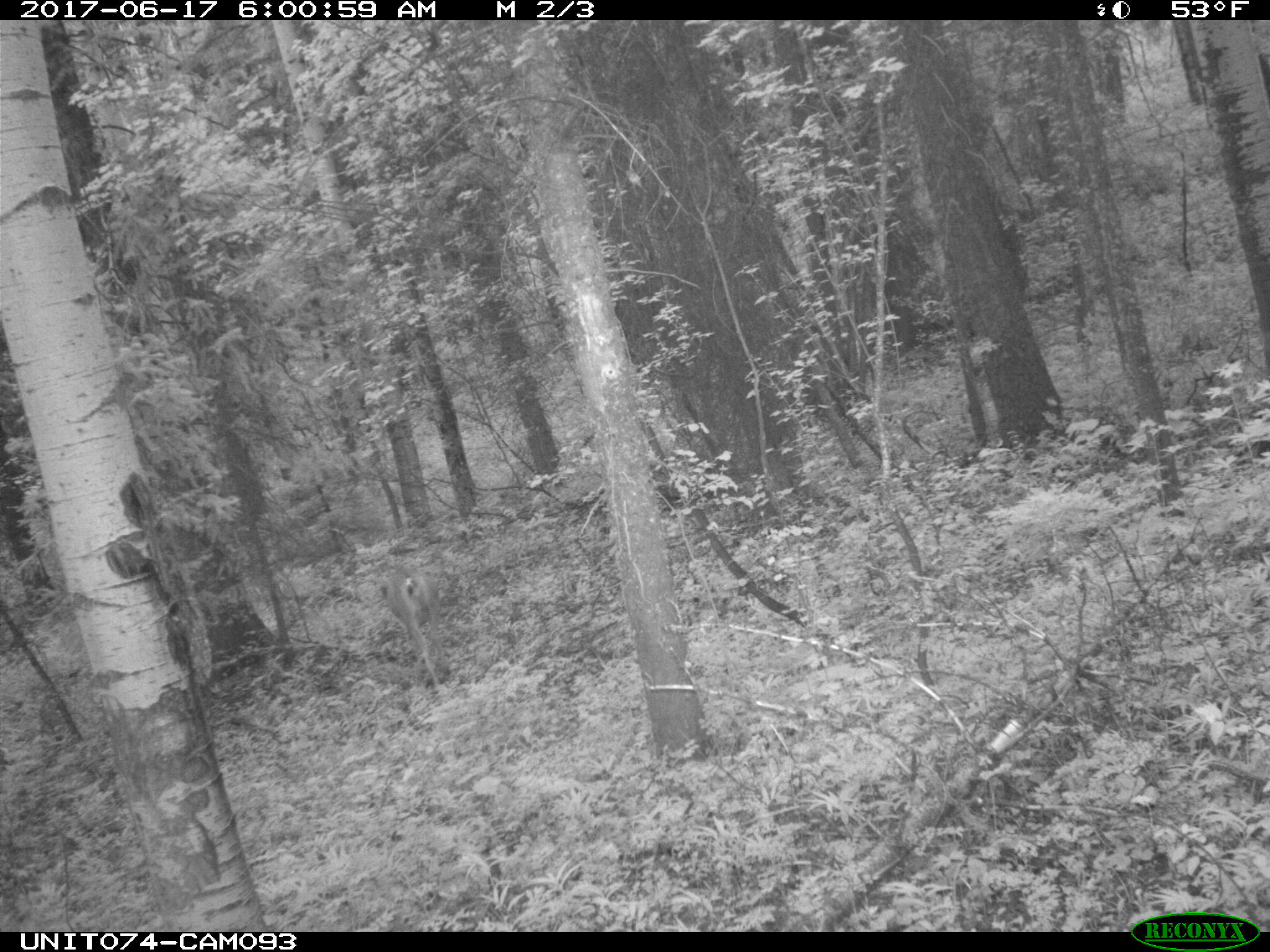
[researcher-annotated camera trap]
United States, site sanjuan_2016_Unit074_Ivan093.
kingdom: Animalia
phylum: Chordata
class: Mammalia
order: Artiodactyla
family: Cervidae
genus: Odocoileus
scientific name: Odocoileus hemionus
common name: mule deer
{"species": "Odocoileus hemionus (mule deer)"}